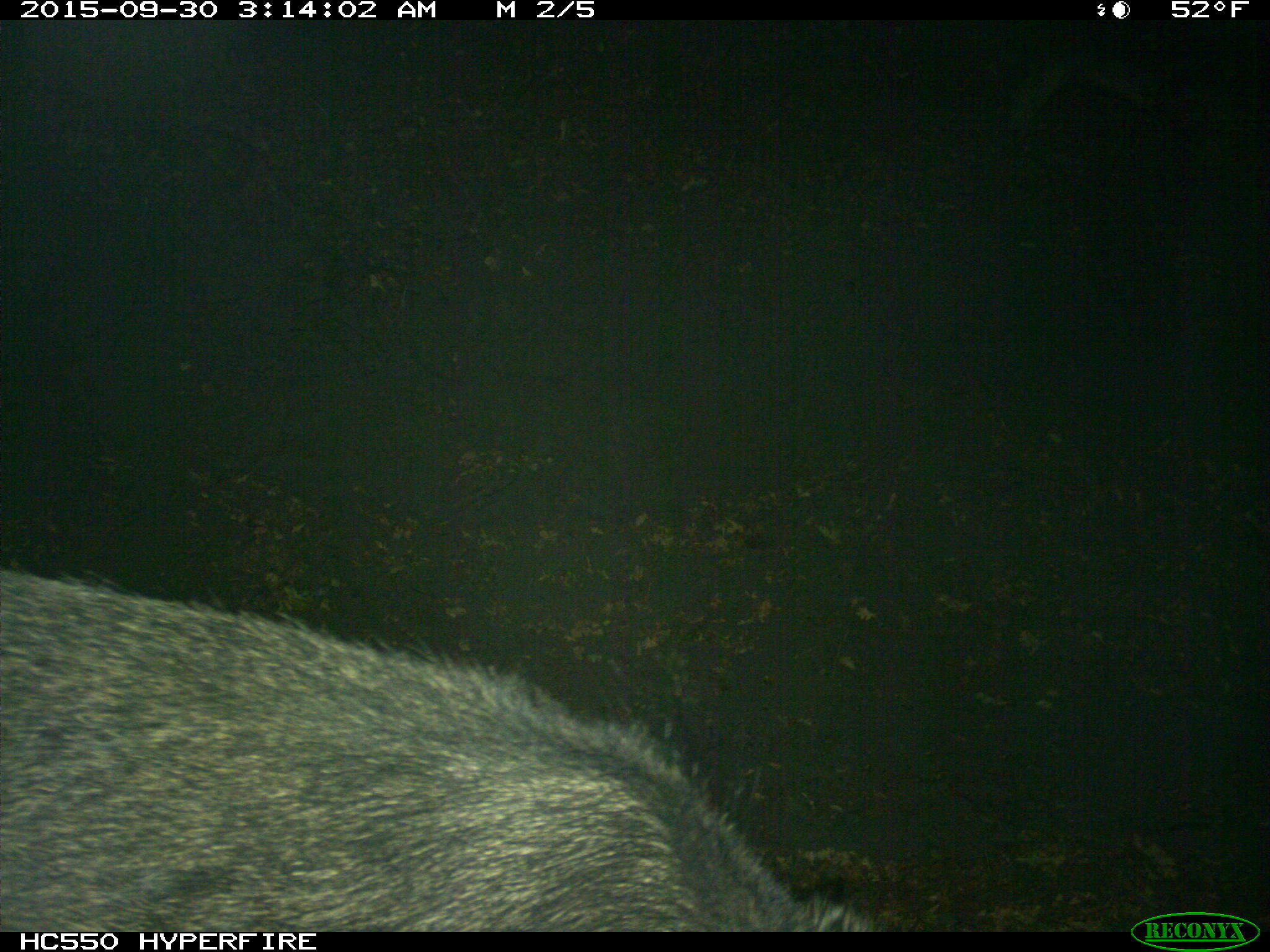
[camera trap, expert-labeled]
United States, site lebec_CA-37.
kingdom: Animalia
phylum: Chordata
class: Mammalia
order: Artiodactyla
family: Suidae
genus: Sus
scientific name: Sus scrofa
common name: wild boar